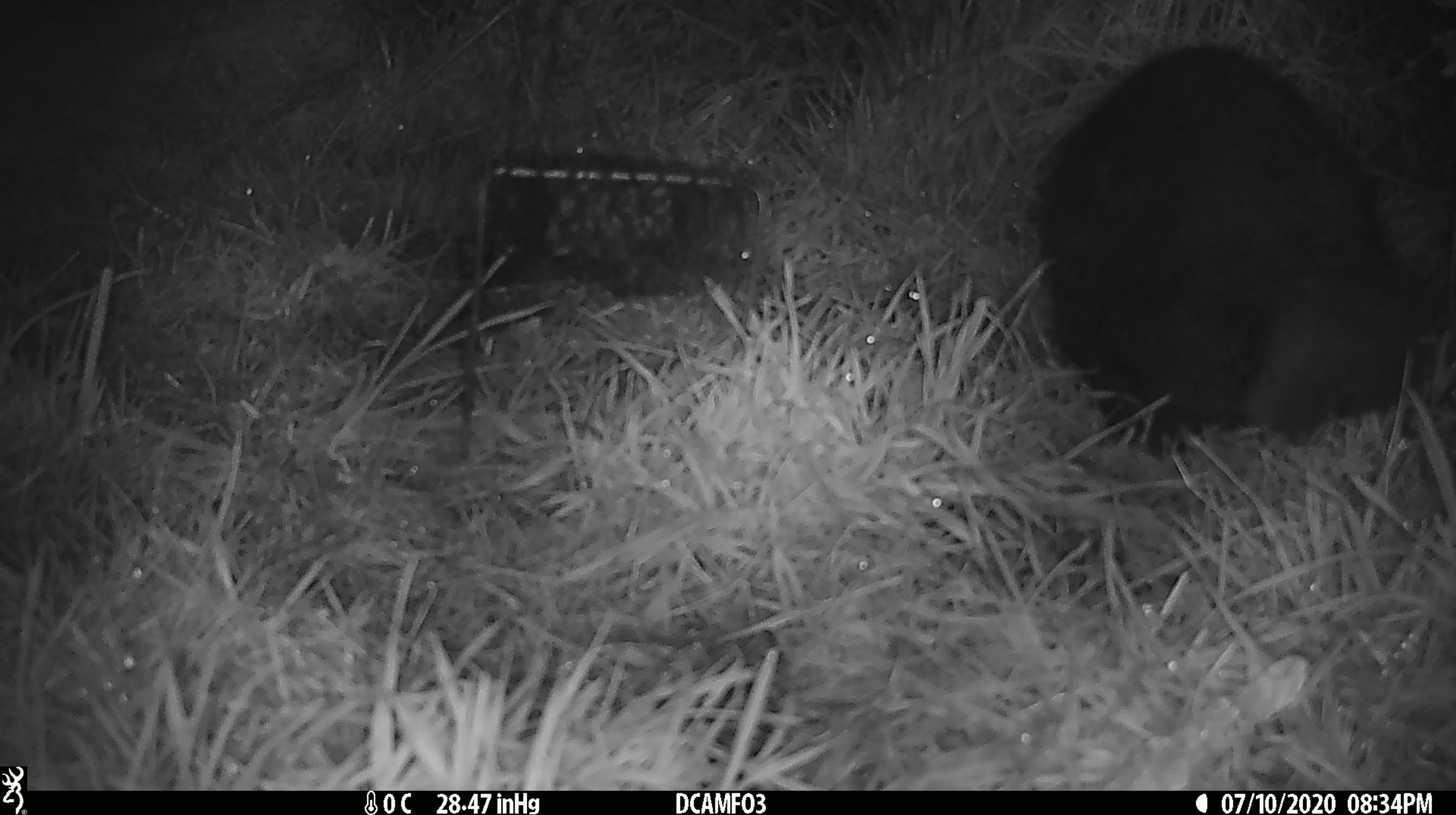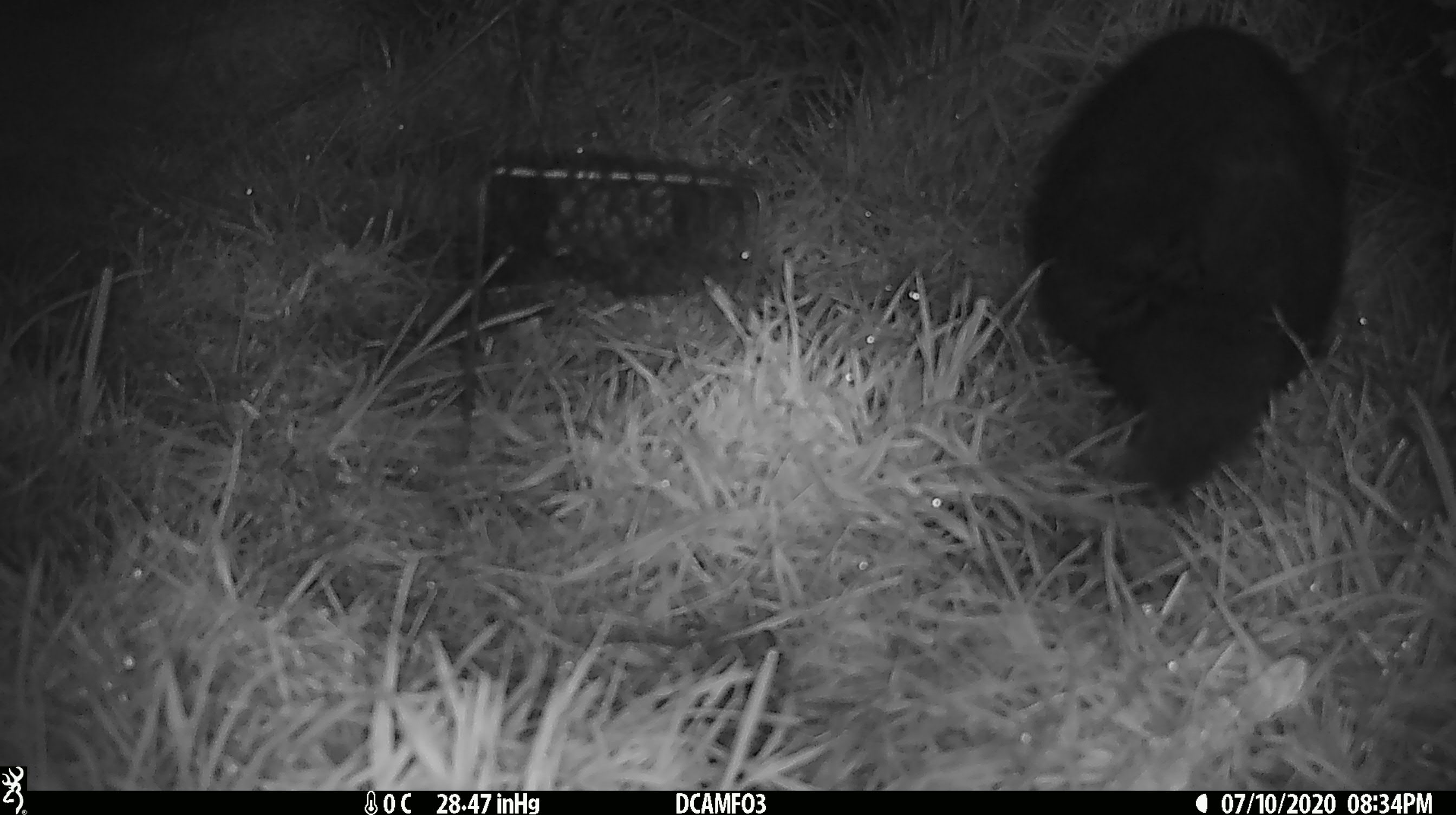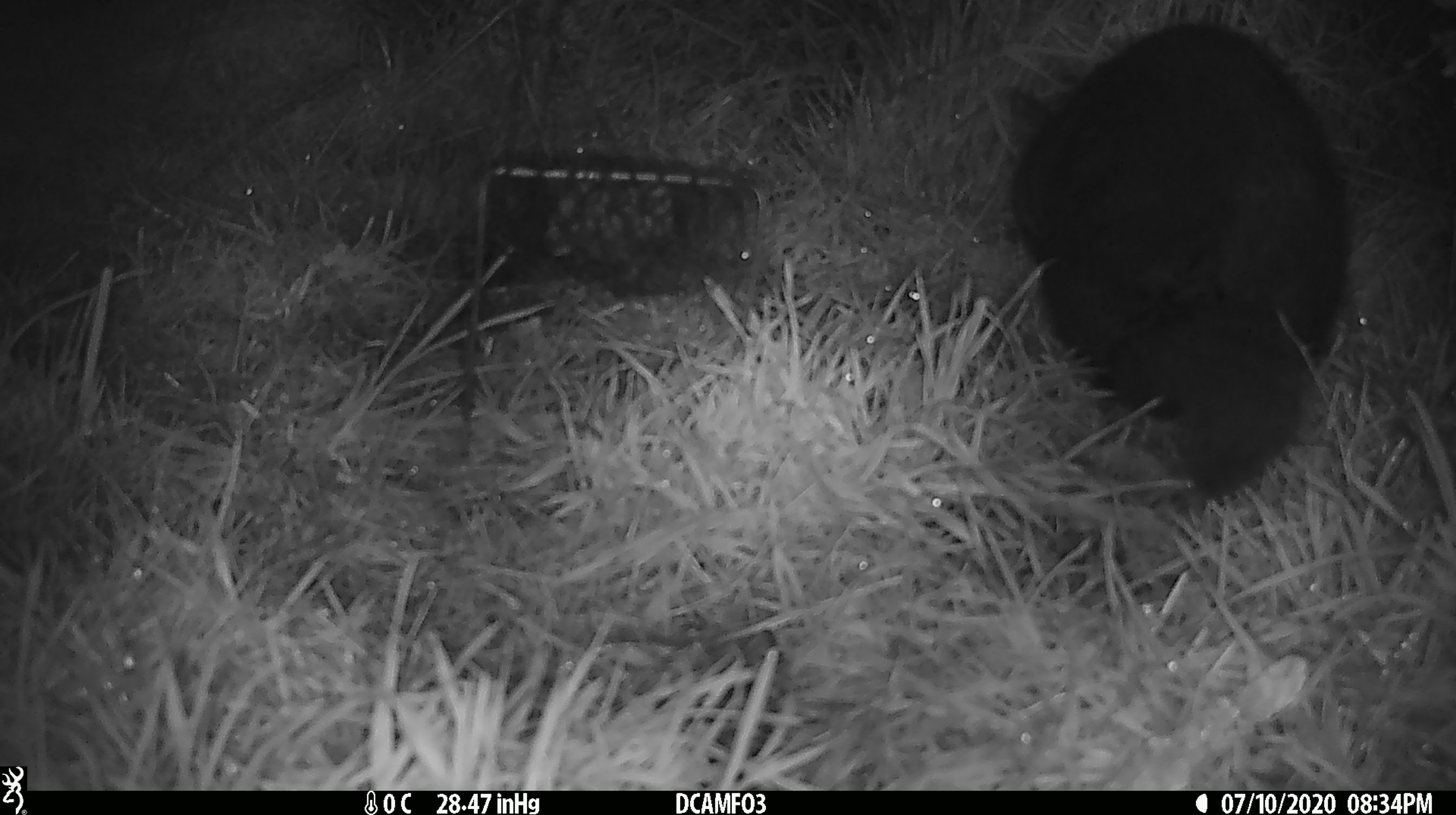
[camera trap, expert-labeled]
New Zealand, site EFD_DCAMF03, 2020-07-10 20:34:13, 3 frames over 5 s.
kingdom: Animalia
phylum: Chordata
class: Mammalia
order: Diprotodontia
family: Phalangeridae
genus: Trichosurus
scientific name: Trichosurus vulpecula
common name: common brushtail possum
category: possum